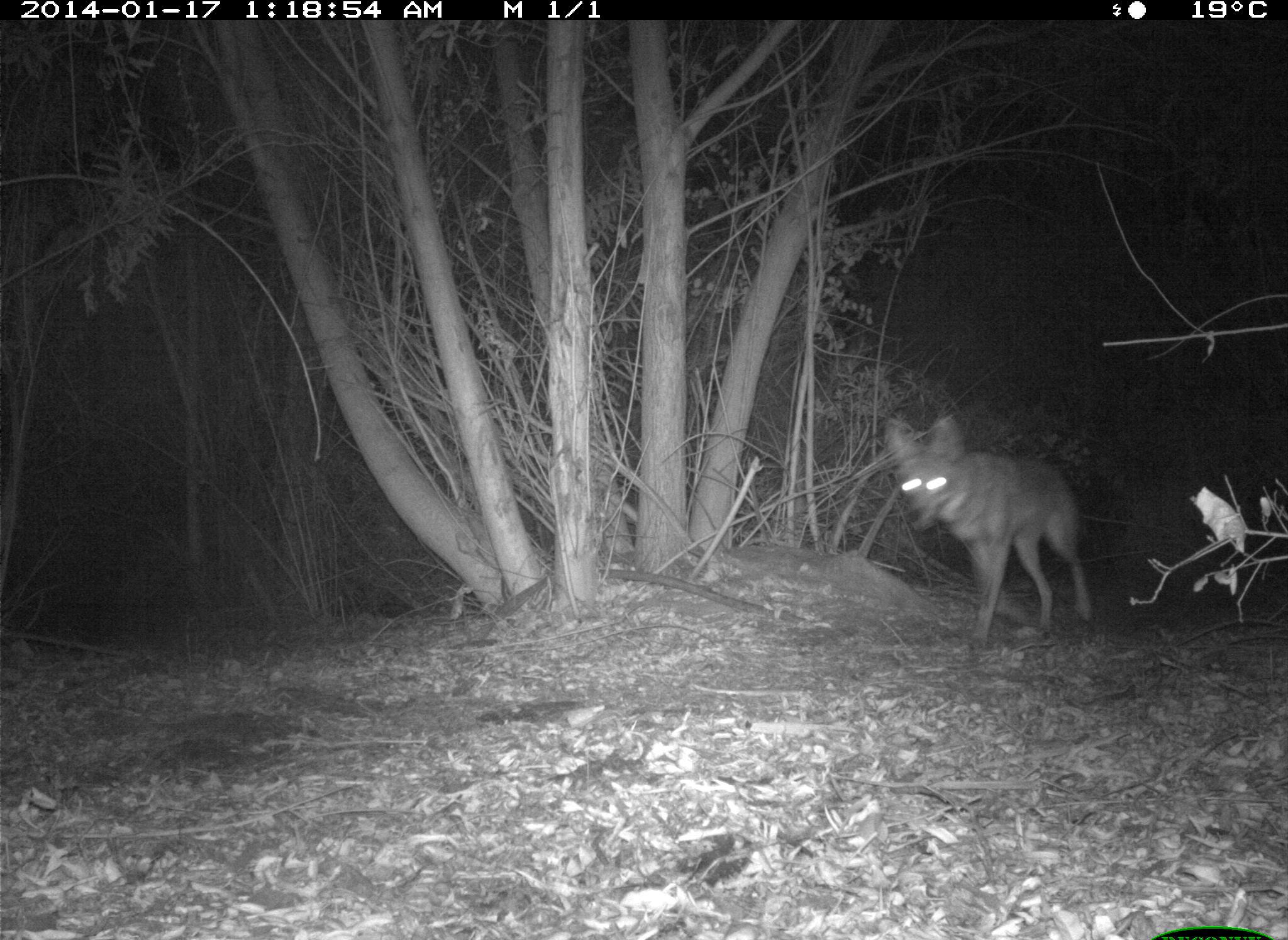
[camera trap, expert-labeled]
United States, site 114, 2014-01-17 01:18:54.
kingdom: Animalia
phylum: Chordata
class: Mammalia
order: Carnivora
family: Canidae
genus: Canis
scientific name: Canis latrans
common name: coyote